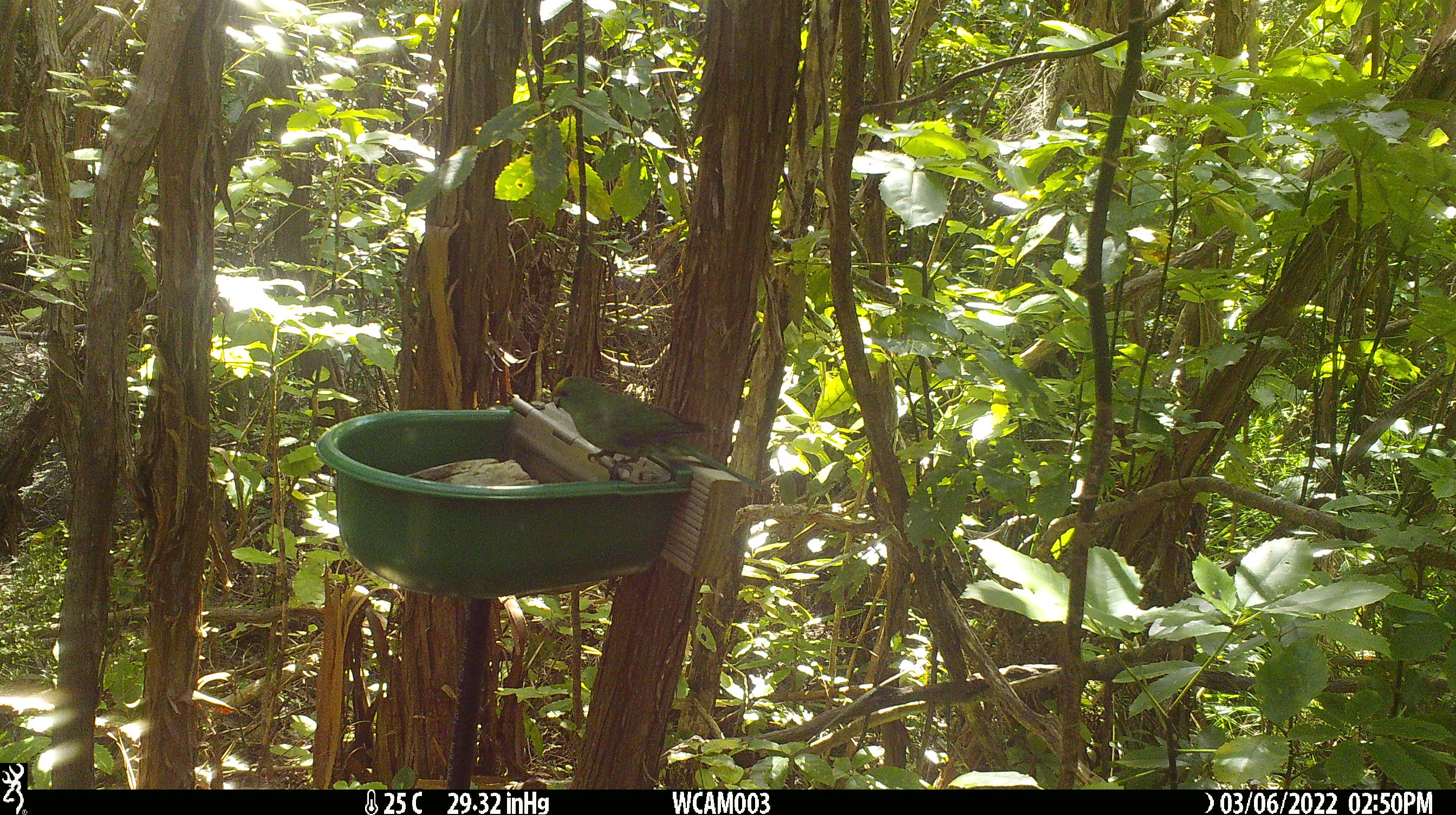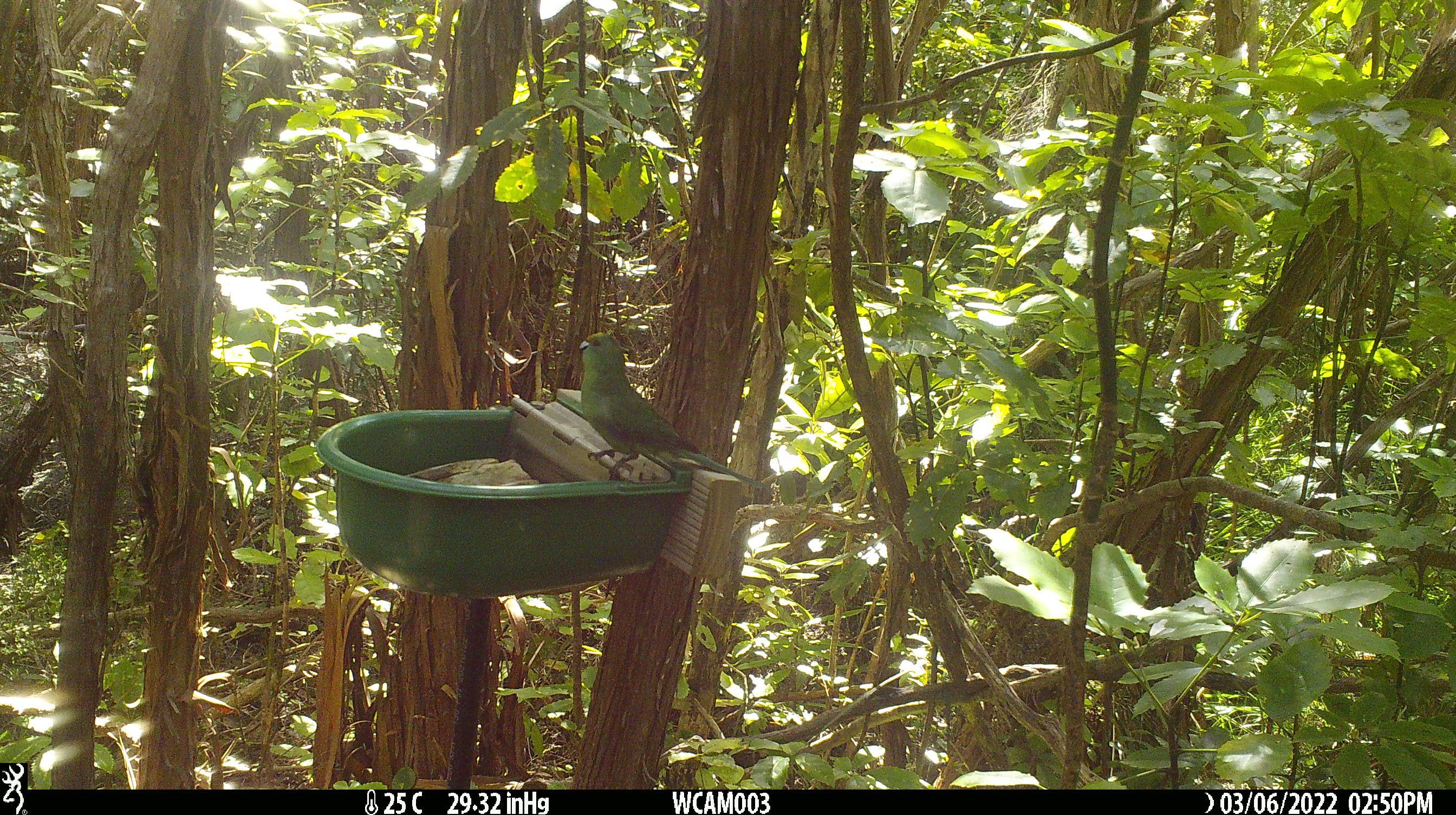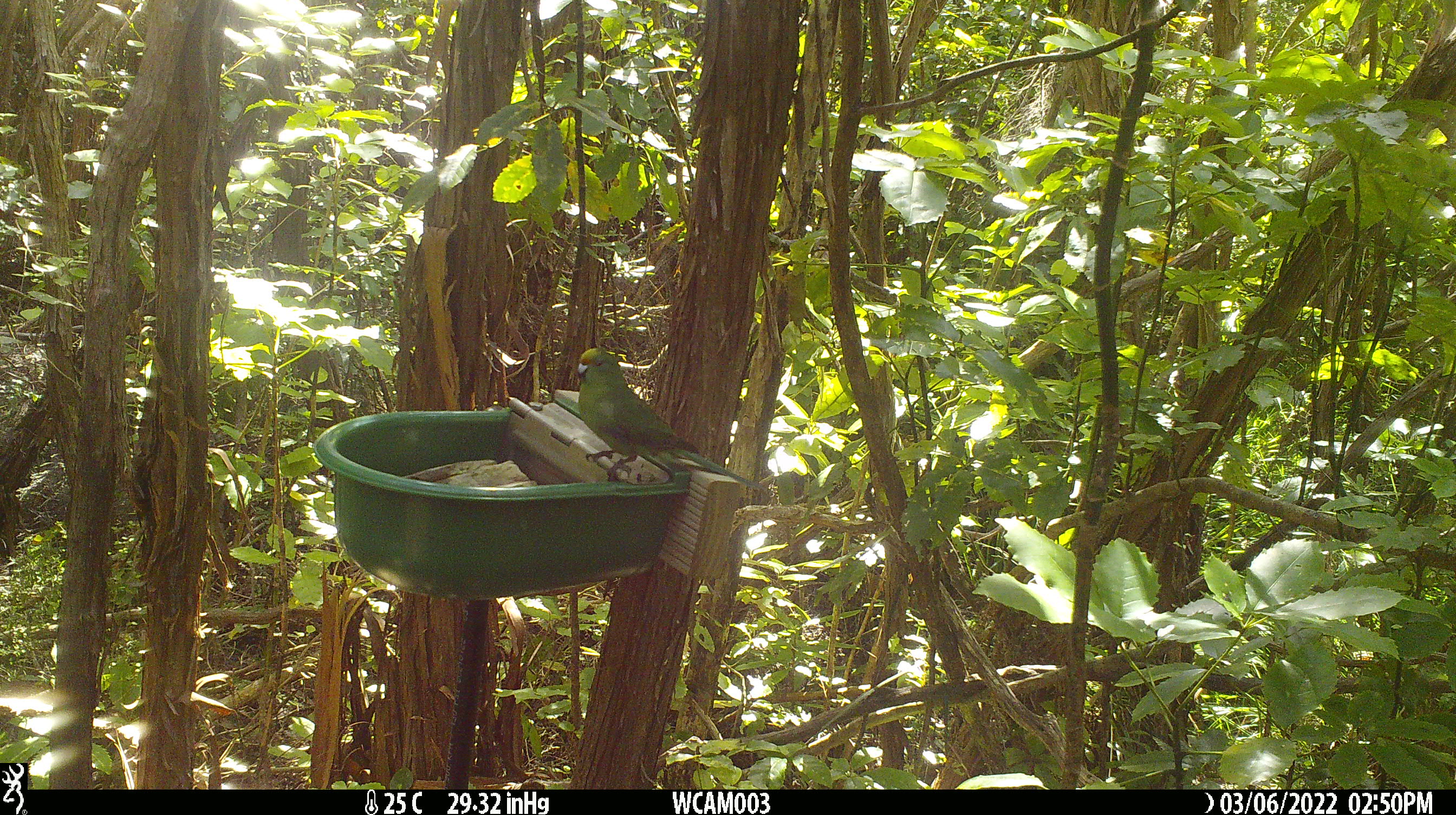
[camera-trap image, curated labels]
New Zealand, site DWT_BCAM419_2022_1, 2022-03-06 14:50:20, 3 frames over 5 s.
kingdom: Animalia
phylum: Chordata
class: Aves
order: Psittaciformes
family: Psittaculidae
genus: Cyanoramphus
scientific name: Cyanoramphus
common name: parakeet